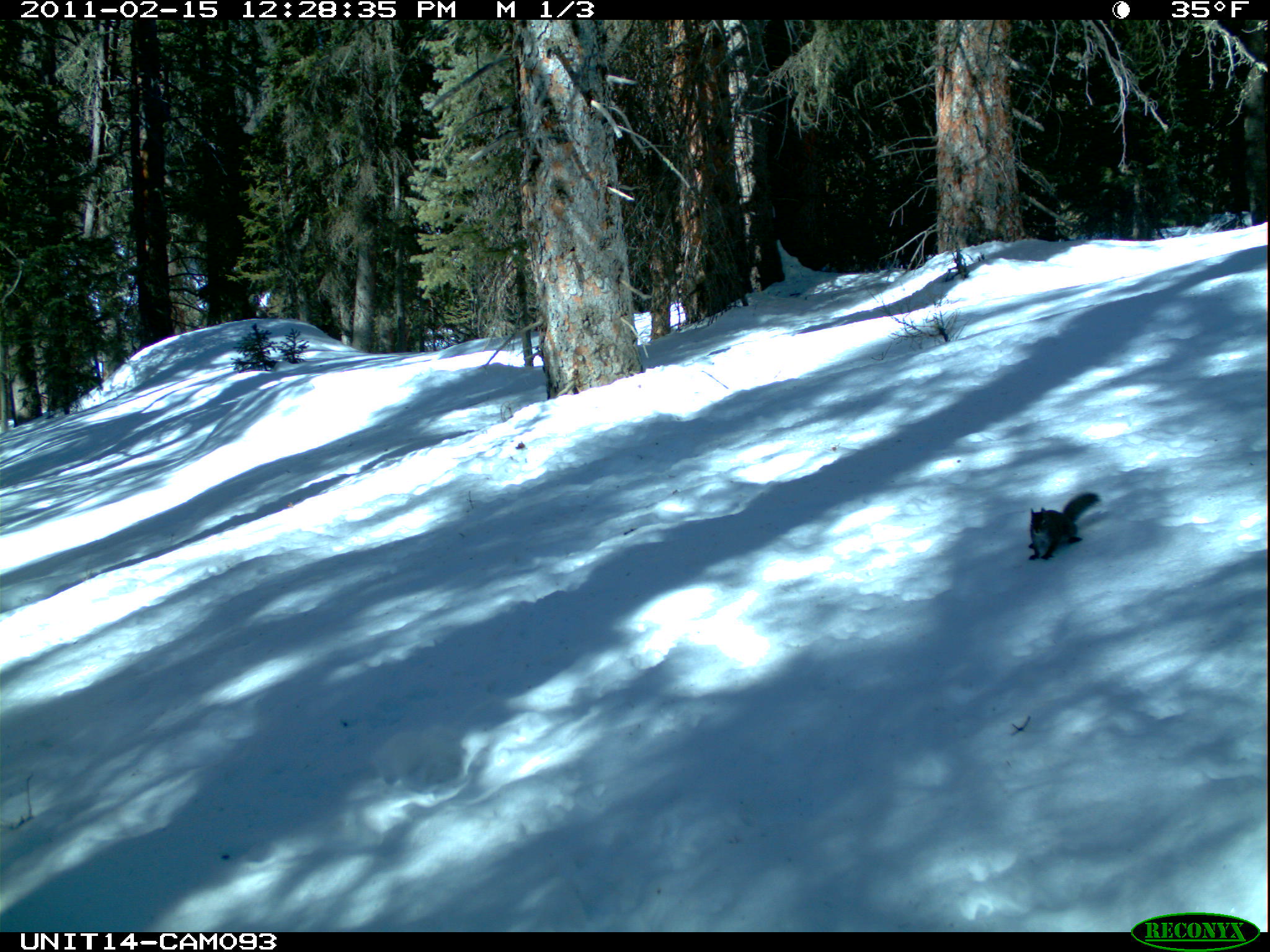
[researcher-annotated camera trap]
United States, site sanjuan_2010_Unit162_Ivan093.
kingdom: Animalia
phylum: Chordata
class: Mammalia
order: Rodentia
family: Sciuridae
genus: Tamiasciurus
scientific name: Tamiasciurus hudsonicus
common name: american red squirrel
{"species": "Tamiasciurus hudsonicus (american red squirrel)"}